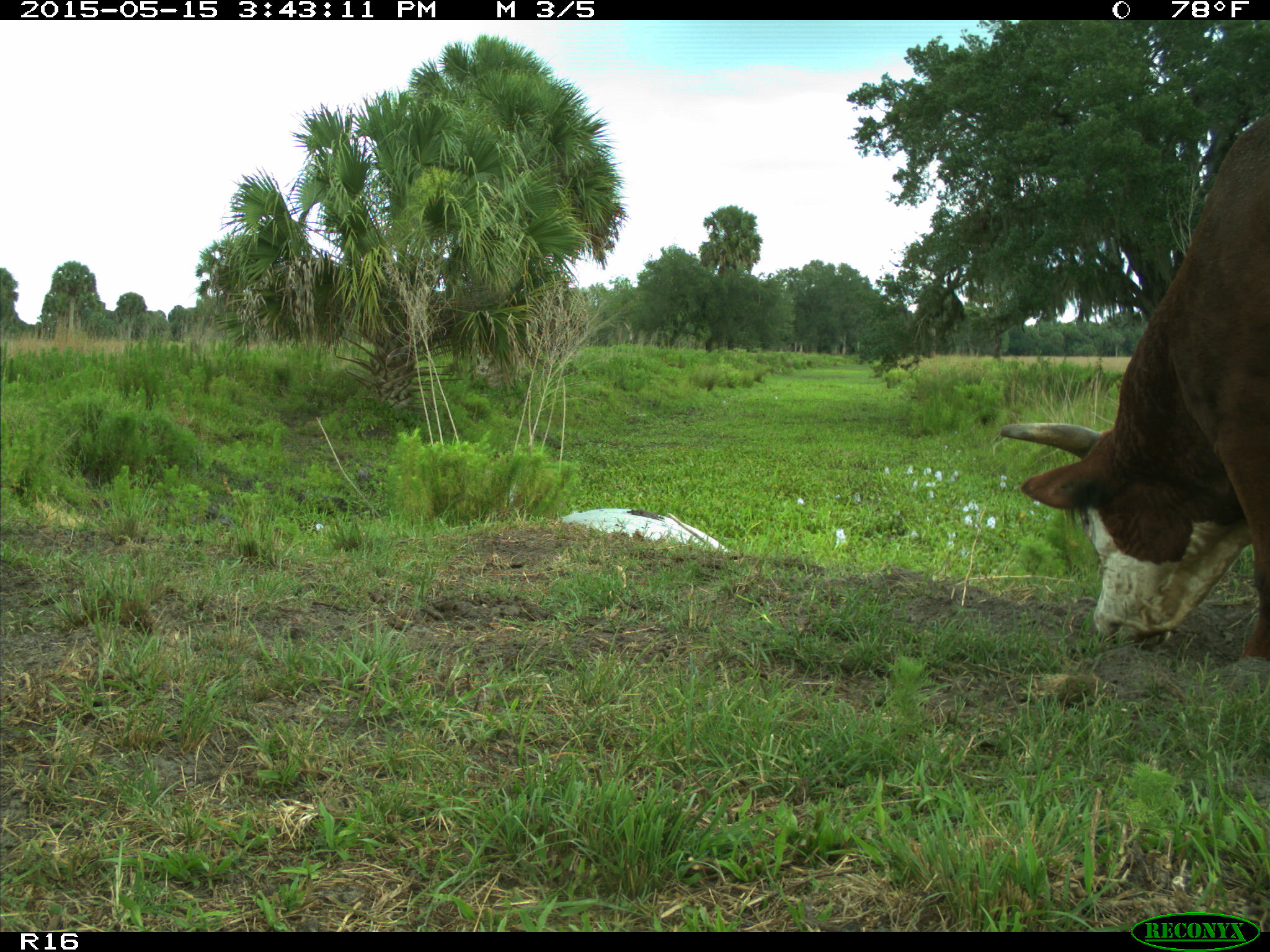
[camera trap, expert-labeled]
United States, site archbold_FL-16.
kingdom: Animalia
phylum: Chordata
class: Mammalia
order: Artiodactyla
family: Bovidae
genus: Bos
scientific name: Bos taurus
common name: domestic cow